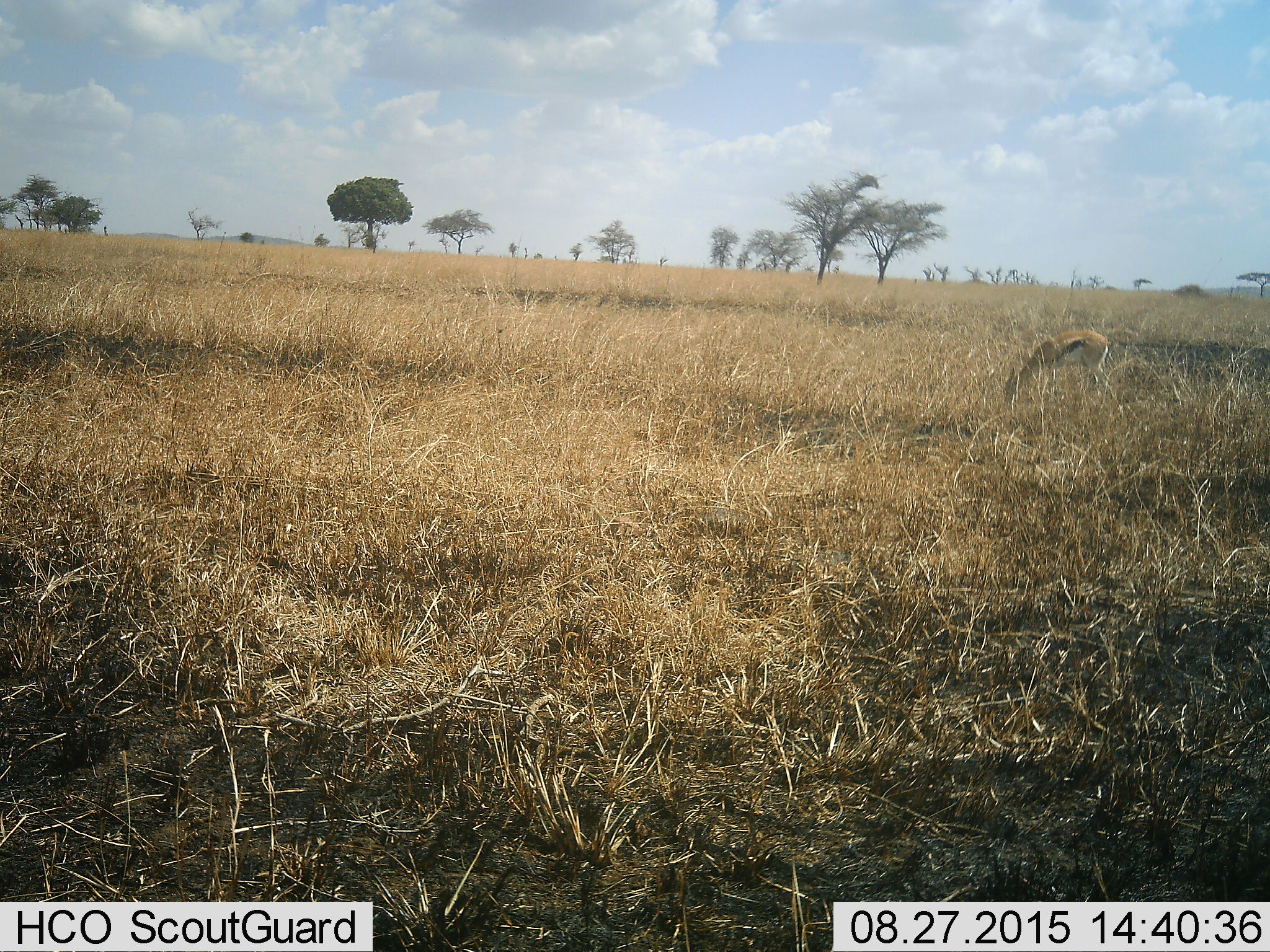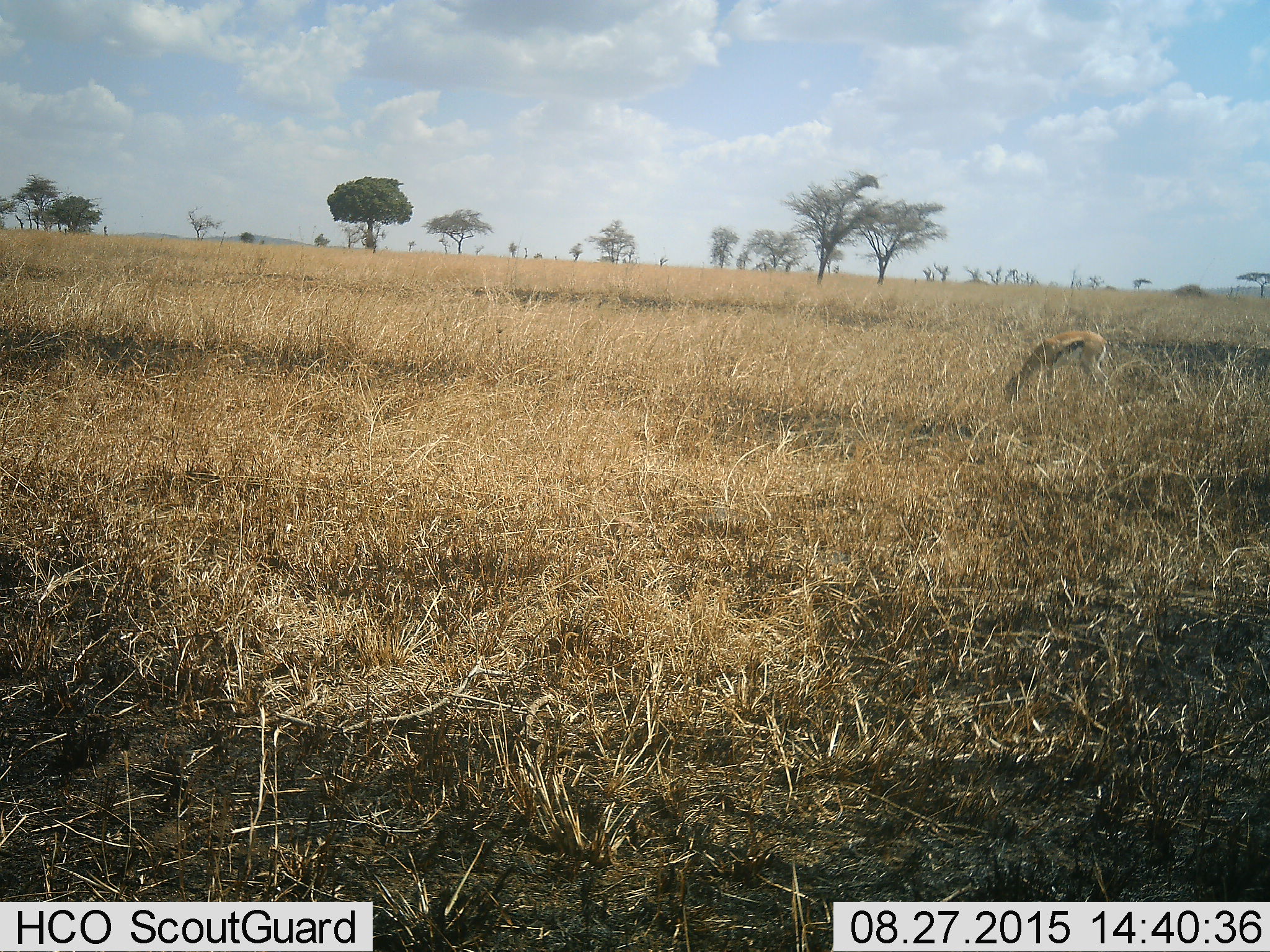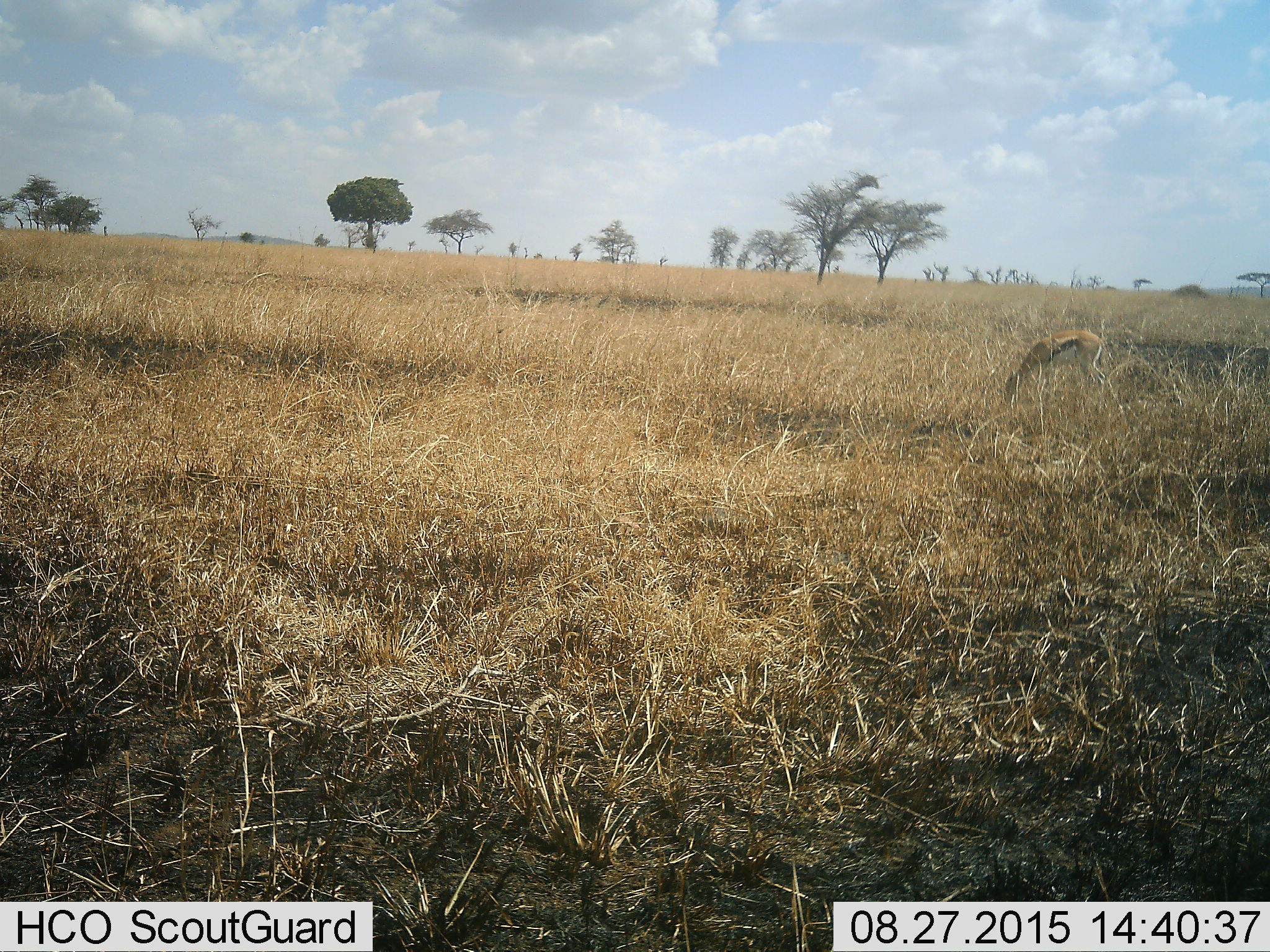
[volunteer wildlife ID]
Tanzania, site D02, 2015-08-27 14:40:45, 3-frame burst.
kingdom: Animalia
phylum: Chordata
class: Mammalia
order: Artiodactyla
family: Bovidae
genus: Eudorcas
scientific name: Eudorcas thomsonii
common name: thomson's gazelle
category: gazellethomsons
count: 1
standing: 19%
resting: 0%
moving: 0%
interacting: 0%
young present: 0%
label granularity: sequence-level